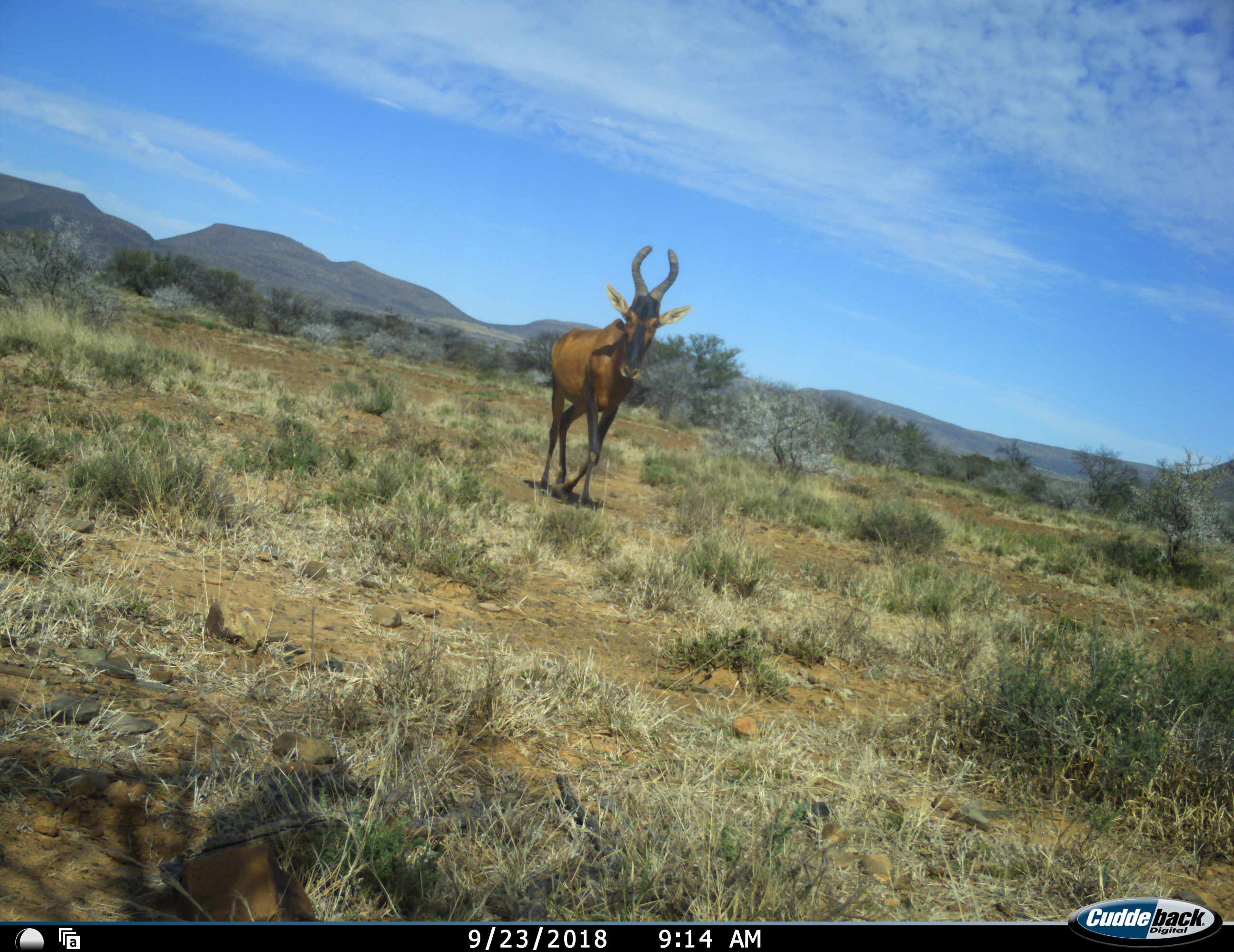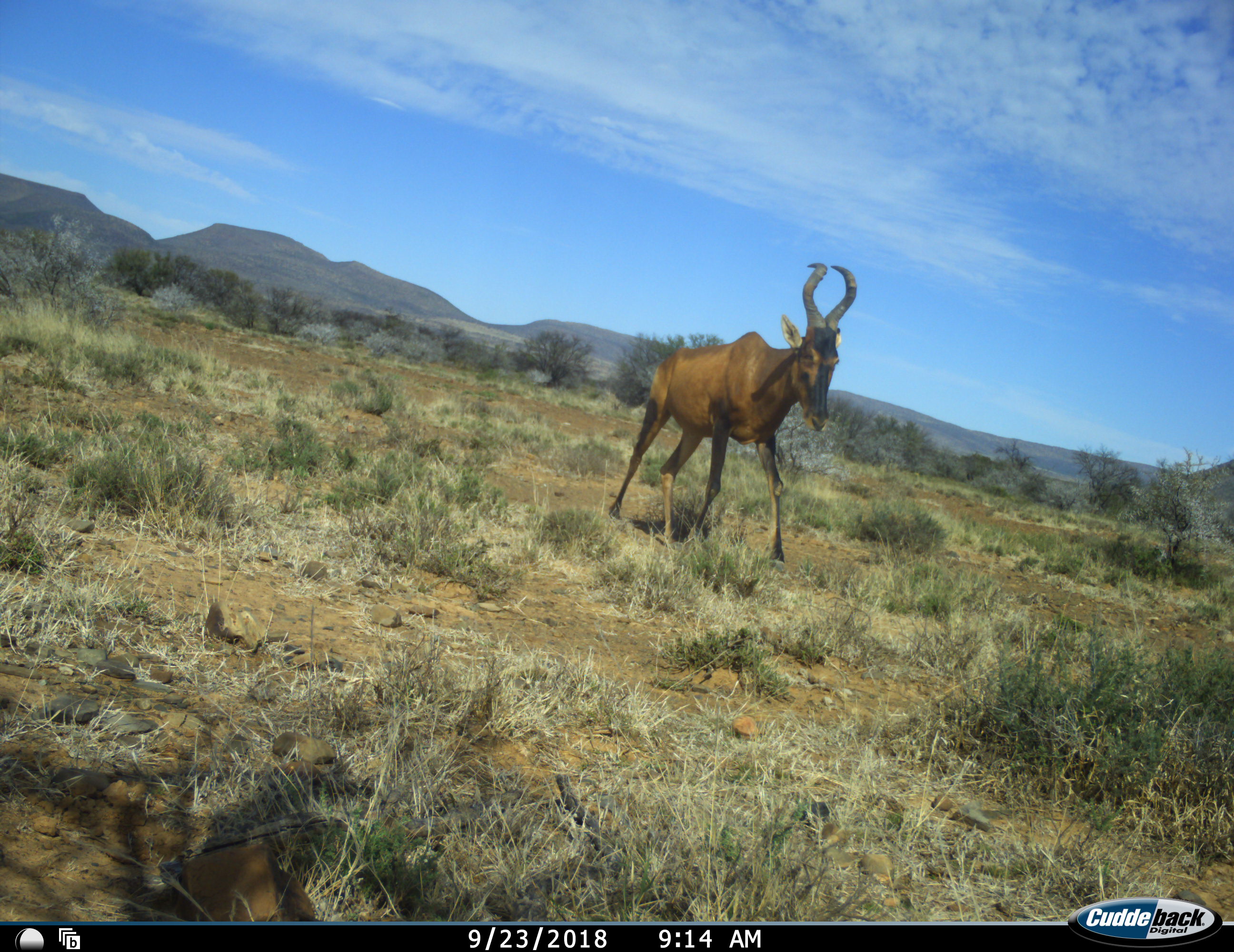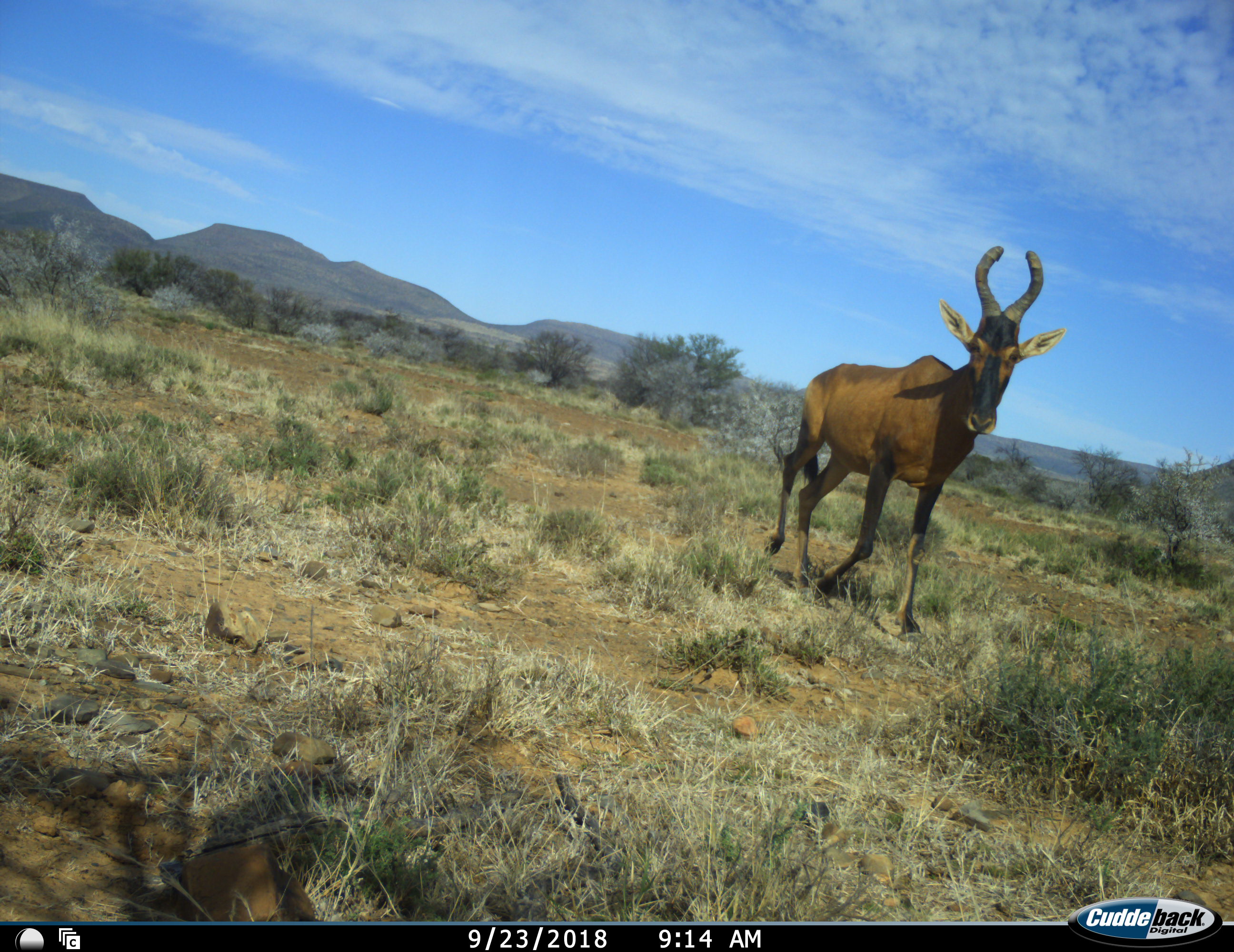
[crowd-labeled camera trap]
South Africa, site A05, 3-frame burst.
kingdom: Animalia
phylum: Chordata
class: Mammalia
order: Artiodactyla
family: Bovidae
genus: Alcelaphus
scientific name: Alcelaphus buselaphus caama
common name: red hartebeest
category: hartebeestred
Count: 1.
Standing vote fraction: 0%.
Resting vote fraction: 0%.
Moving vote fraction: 100%.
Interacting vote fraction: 0%.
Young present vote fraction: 0%.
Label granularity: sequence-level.